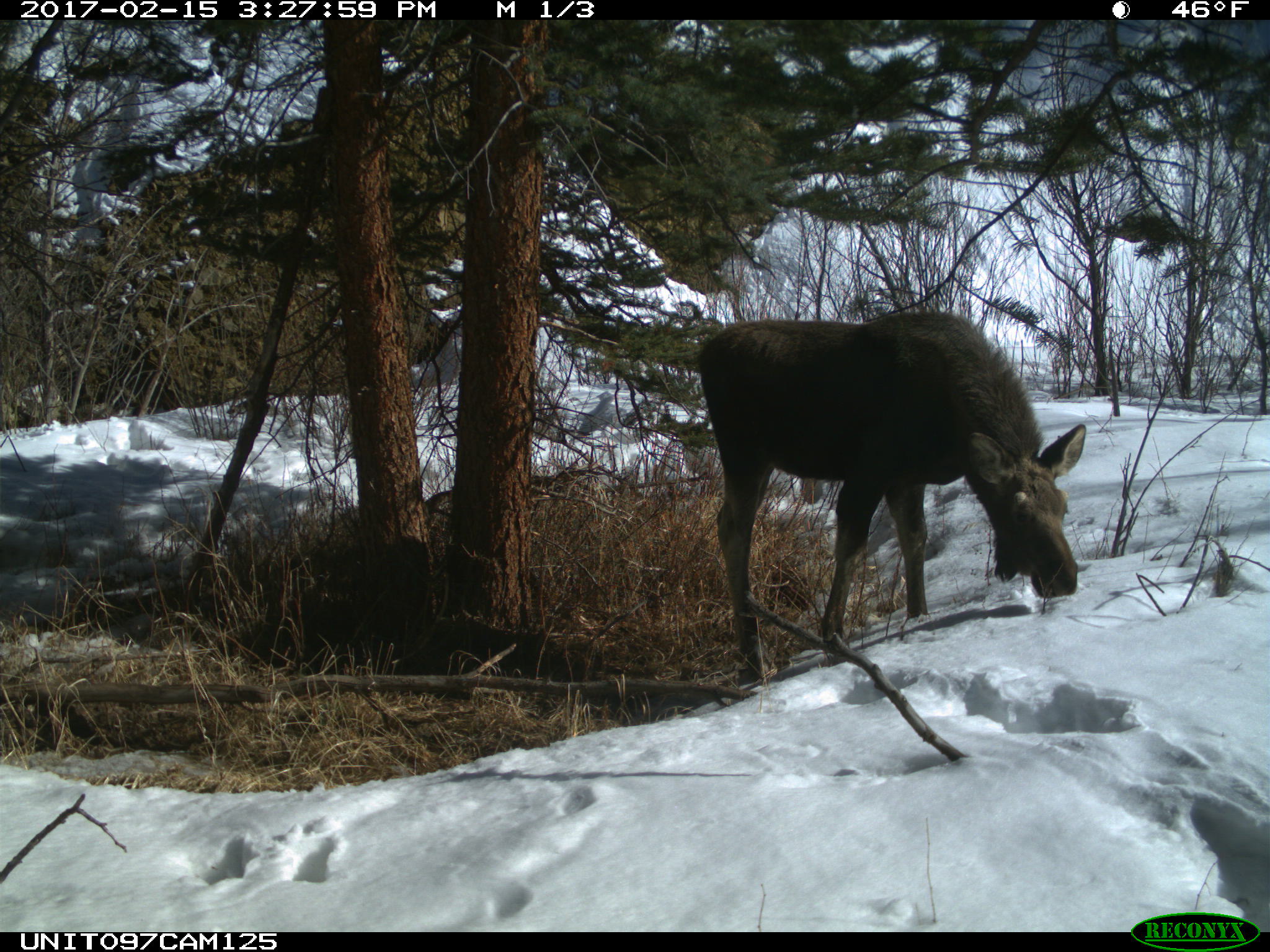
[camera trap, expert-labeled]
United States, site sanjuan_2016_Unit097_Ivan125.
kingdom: Animalia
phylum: Chordata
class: Mammalia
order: Artiodactyla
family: Cervidae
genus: Alces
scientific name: Alces alces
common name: moose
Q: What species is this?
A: Alces alces (moose).